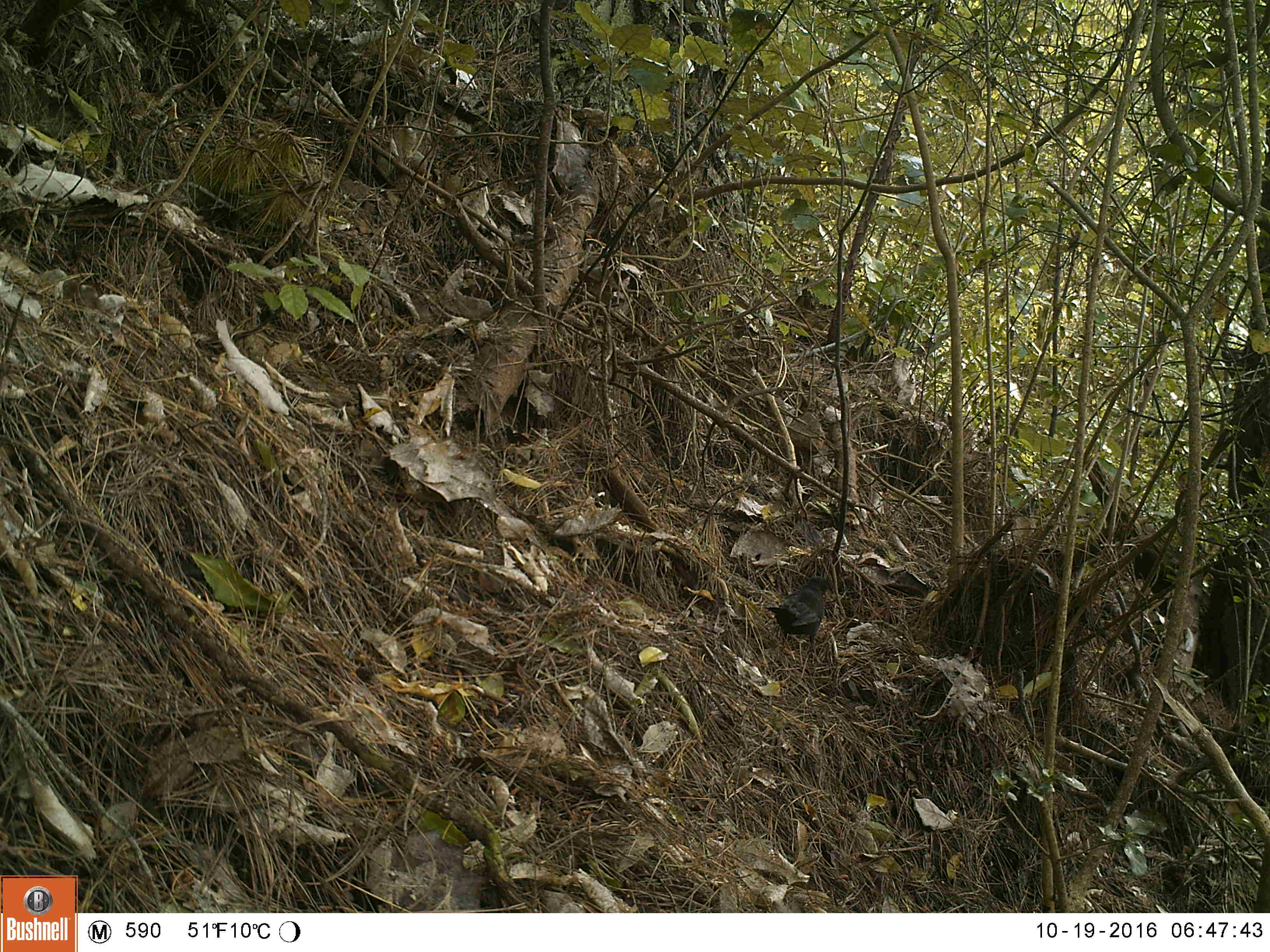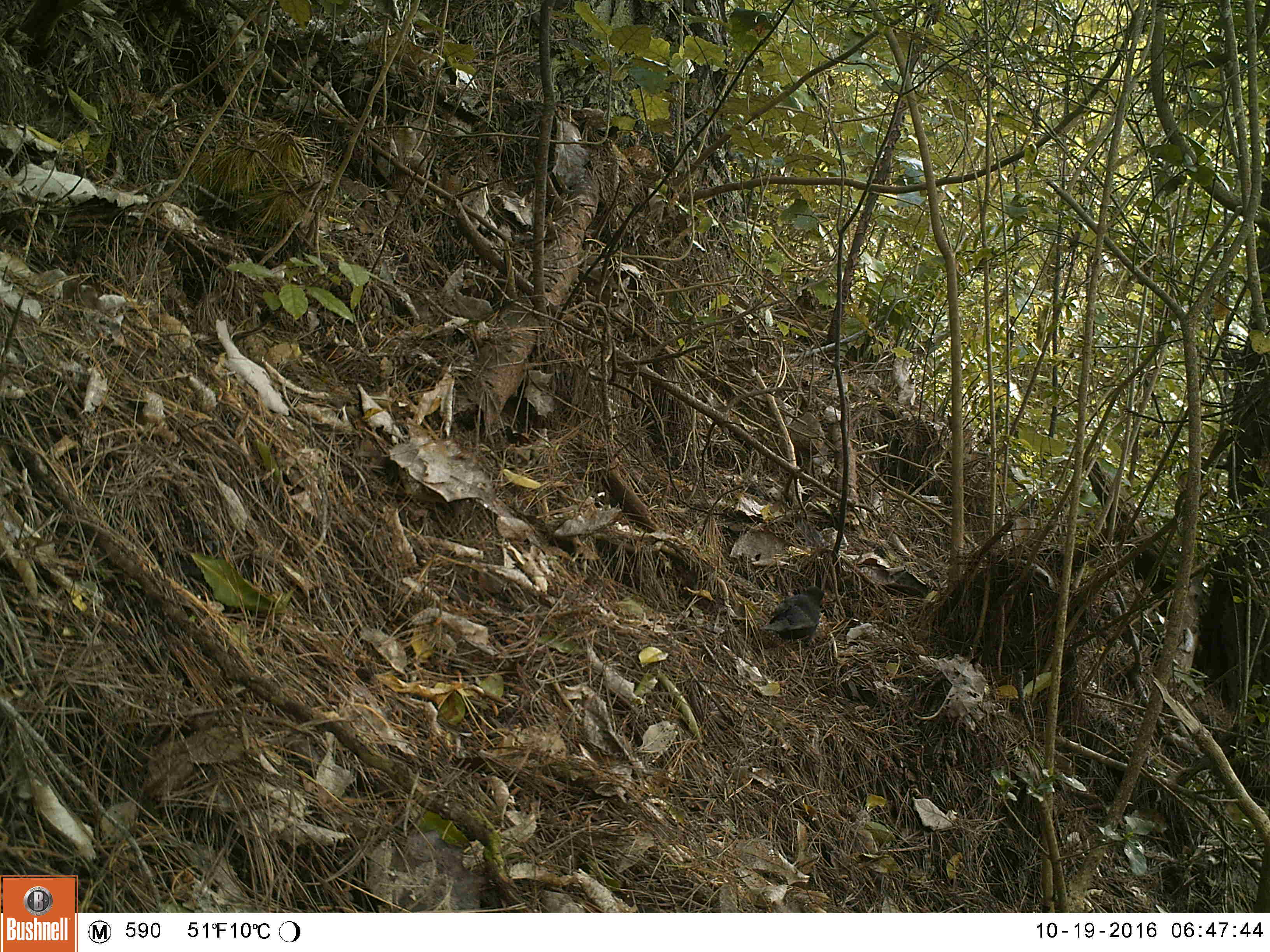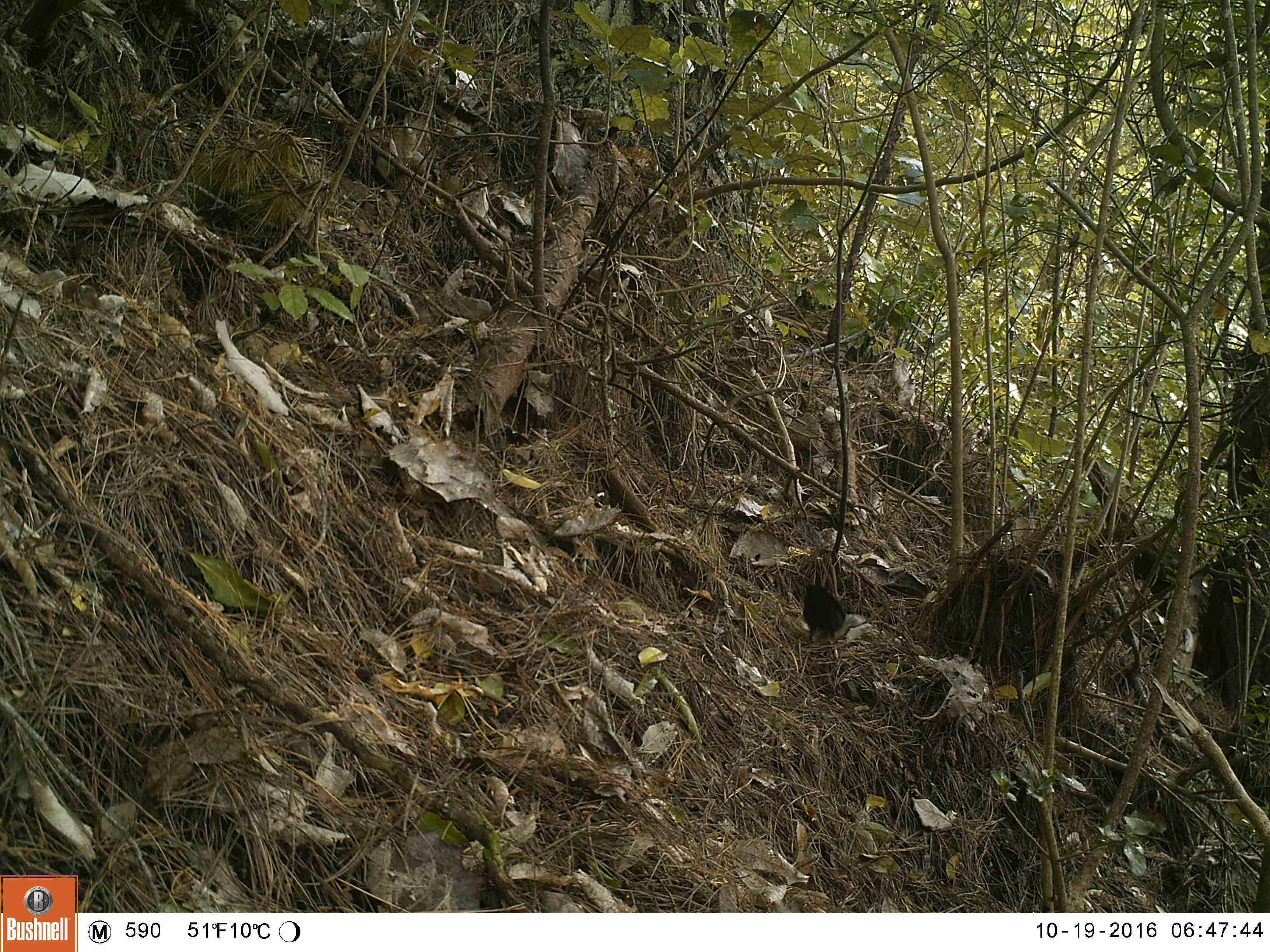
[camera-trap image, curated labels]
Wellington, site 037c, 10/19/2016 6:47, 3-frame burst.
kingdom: Animalia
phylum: Chordata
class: Aves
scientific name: Aves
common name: bird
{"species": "bird (Aves)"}